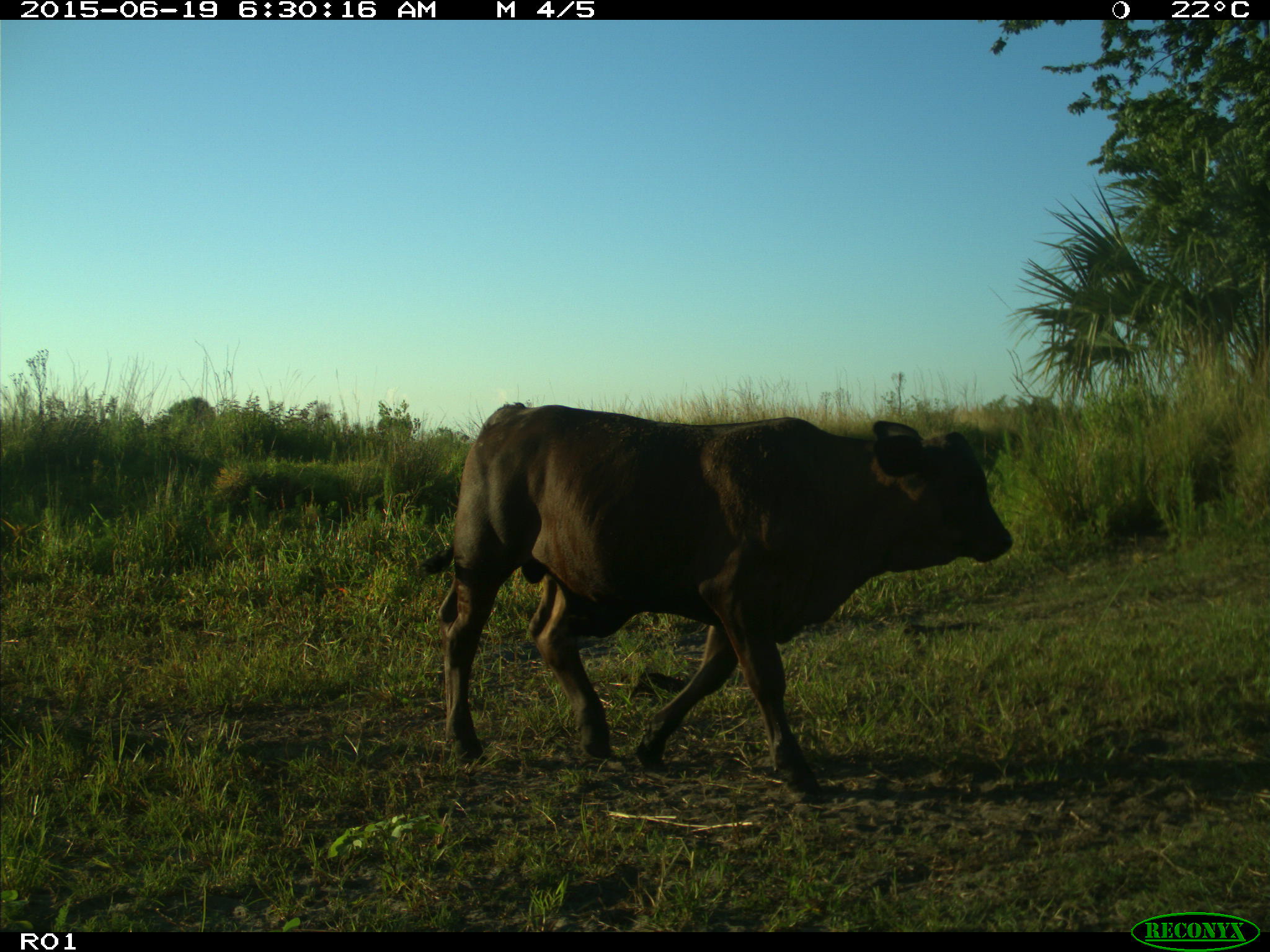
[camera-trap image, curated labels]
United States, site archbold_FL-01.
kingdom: Animalia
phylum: Chordata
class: Mammalia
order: Artiodactyla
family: Bovidae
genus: Bos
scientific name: Bos taurus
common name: domestic cow